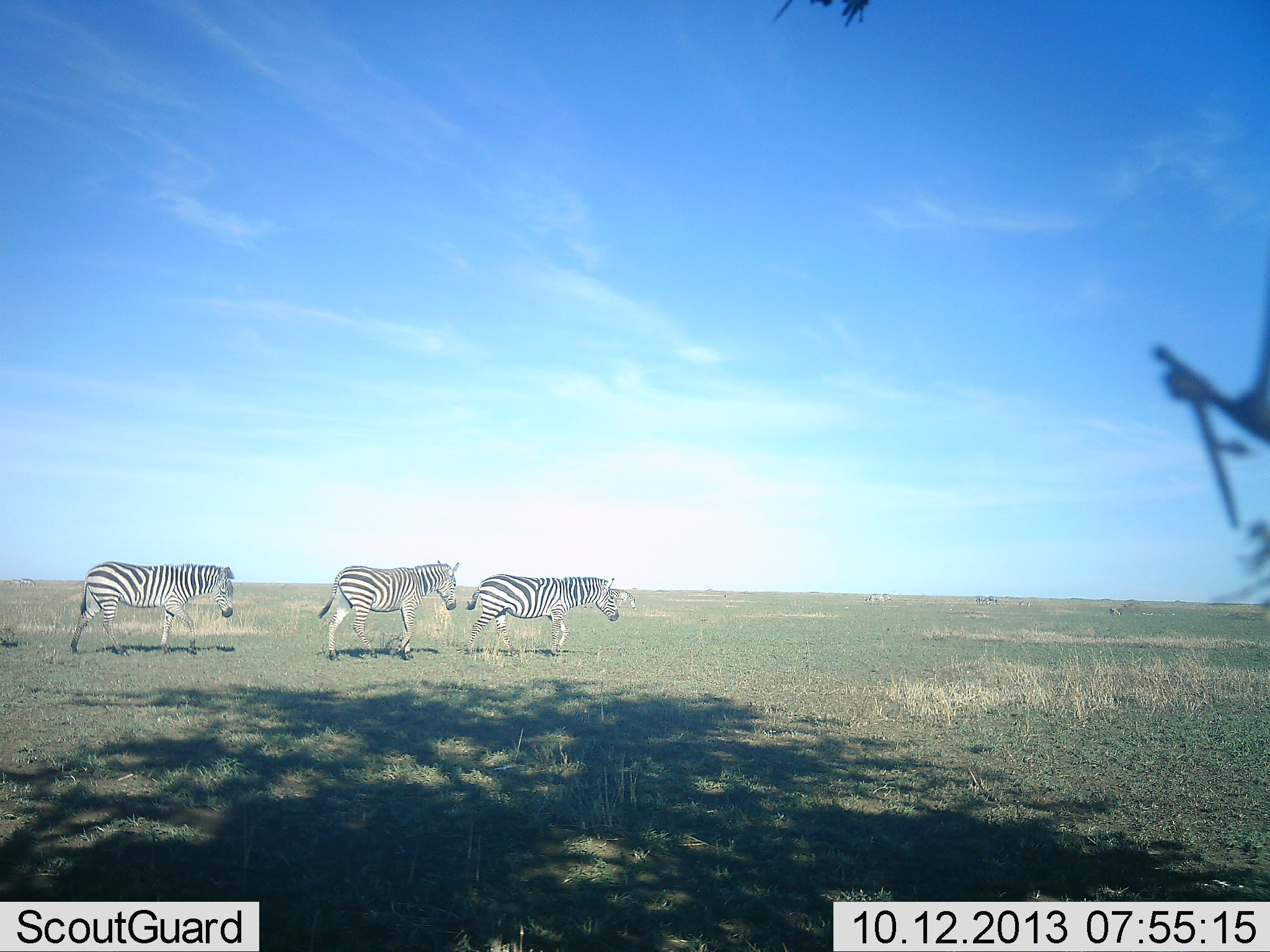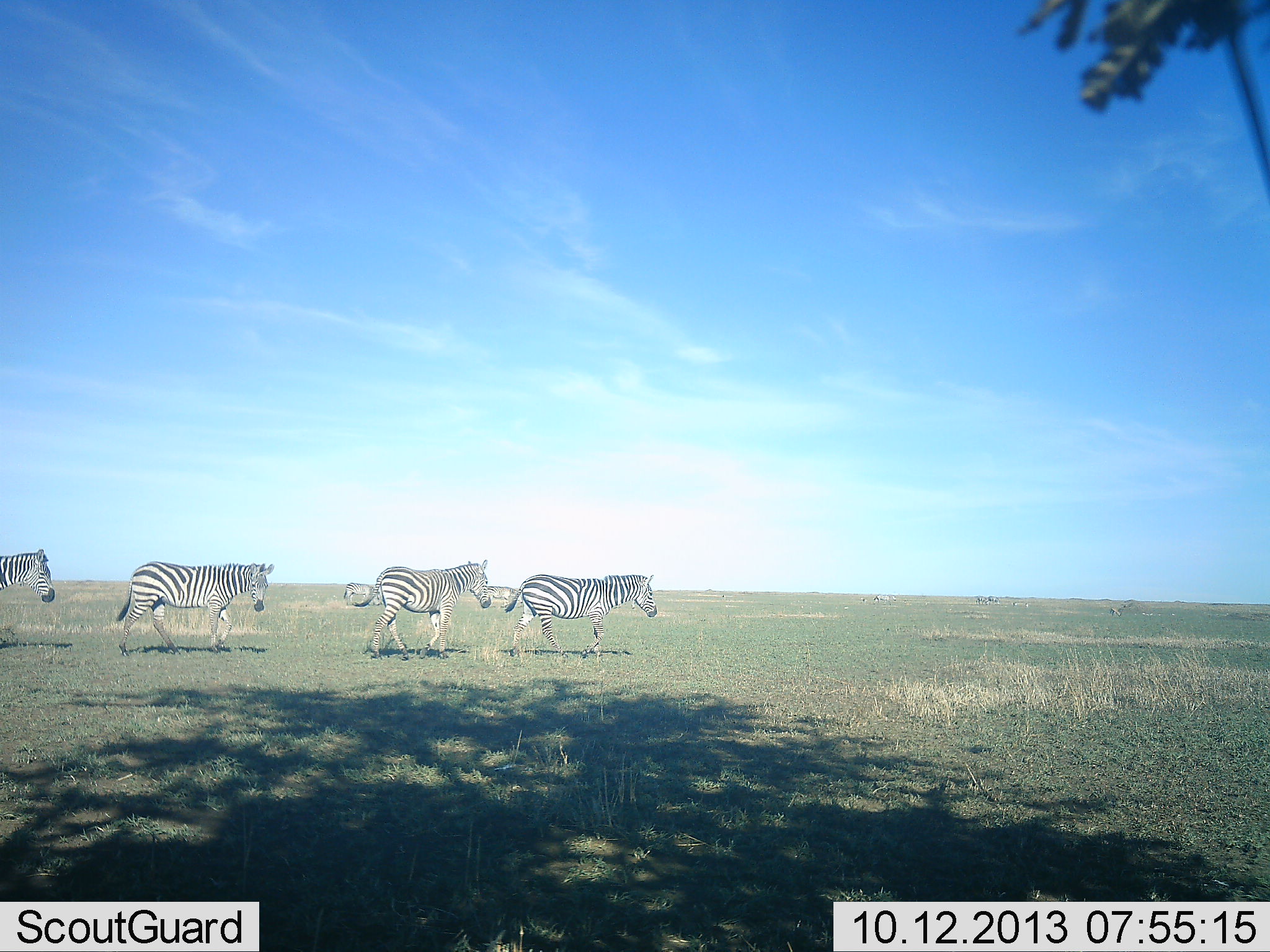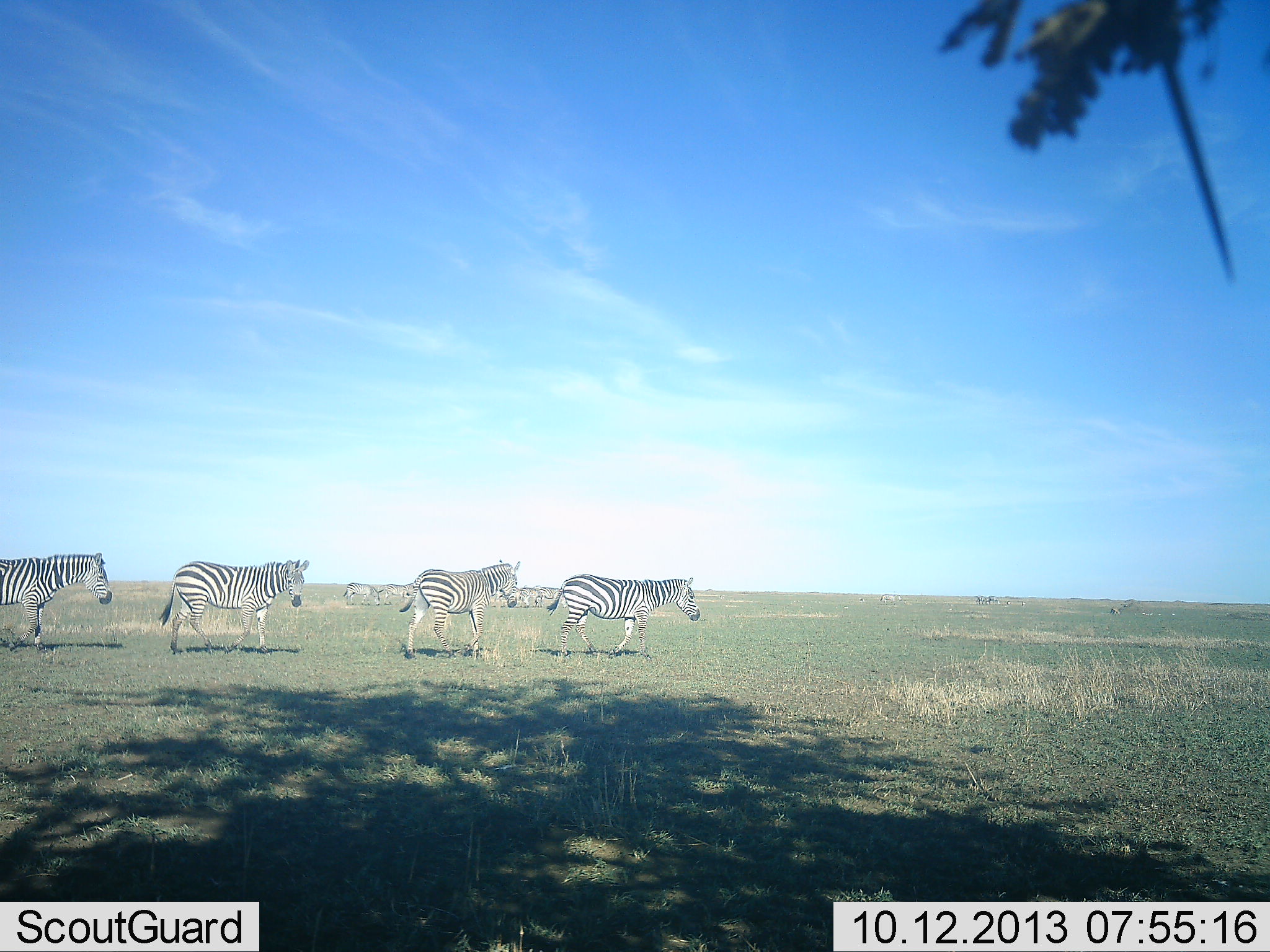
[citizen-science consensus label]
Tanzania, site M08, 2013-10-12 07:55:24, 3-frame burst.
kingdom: Animalia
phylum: Chordata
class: Mammalia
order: Perissodactyla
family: Equidae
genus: Equus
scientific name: Equus quagga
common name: plains zebra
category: zebra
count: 8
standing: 20%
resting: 0%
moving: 100%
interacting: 0%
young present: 0%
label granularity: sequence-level